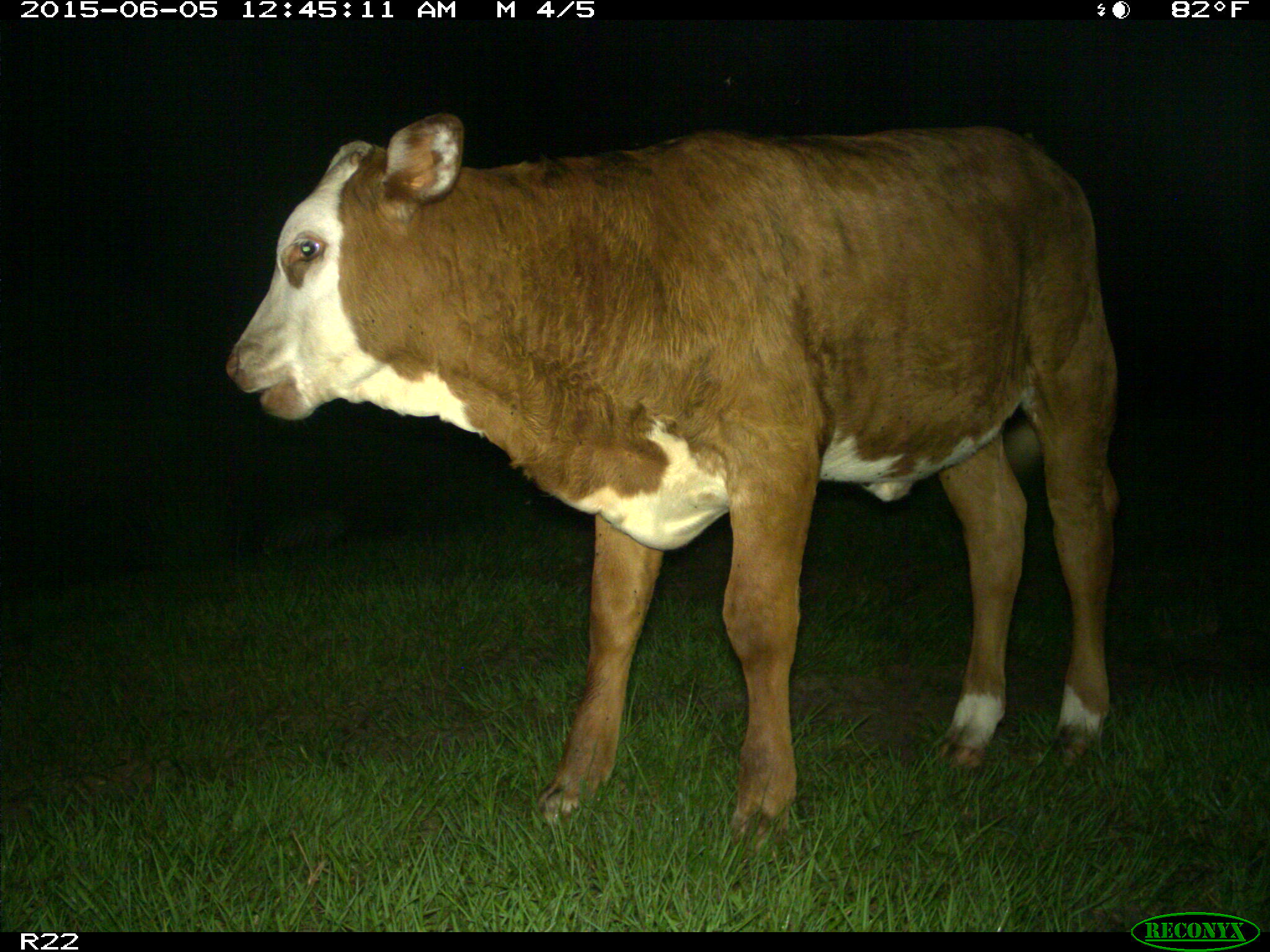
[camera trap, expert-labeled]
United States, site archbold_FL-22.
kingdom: Animalia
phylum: Chordata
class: Mammalia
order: Artiodactyla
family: Bovidae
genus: Bos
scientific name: Bos taurus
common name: domestic cow